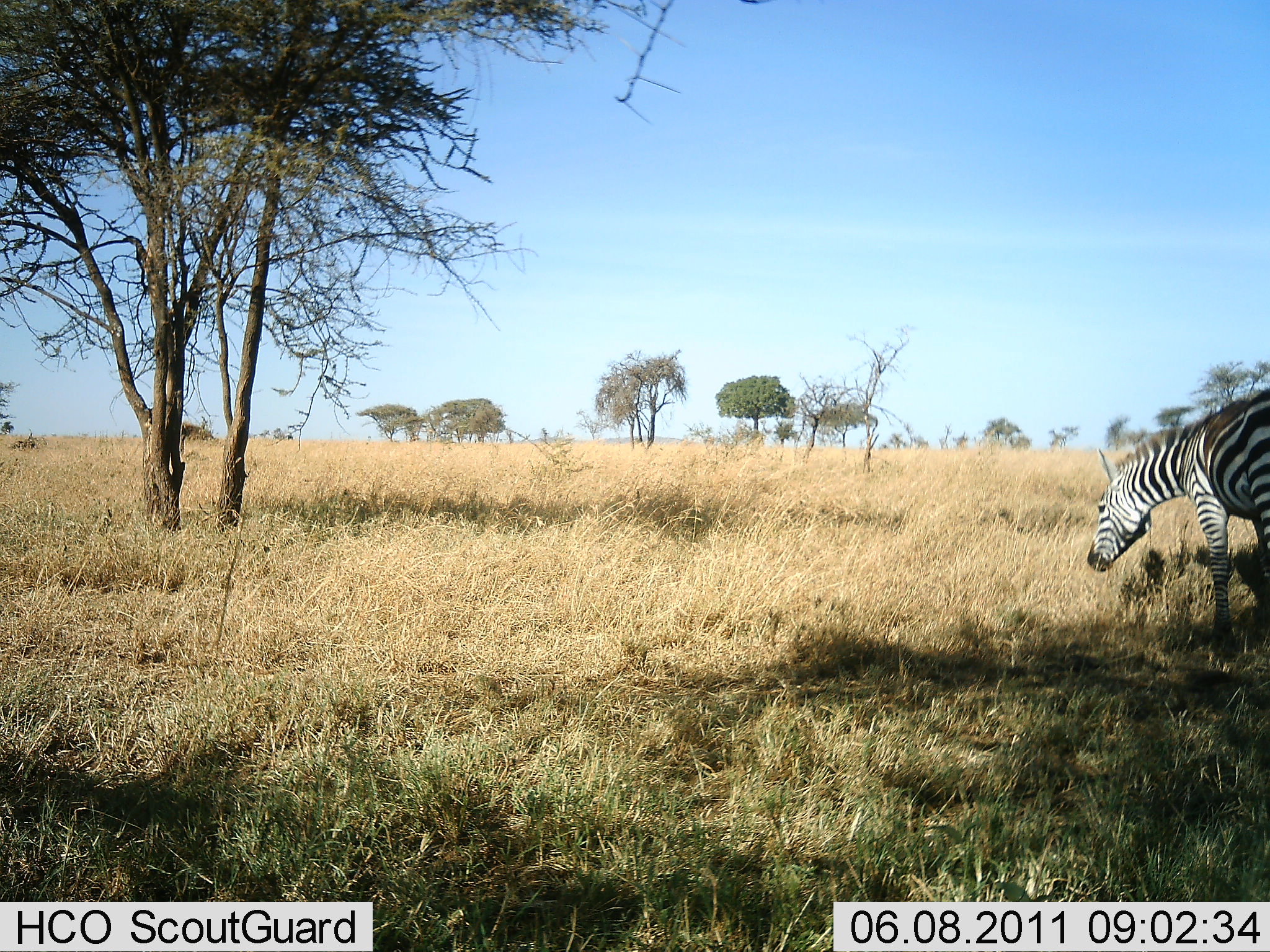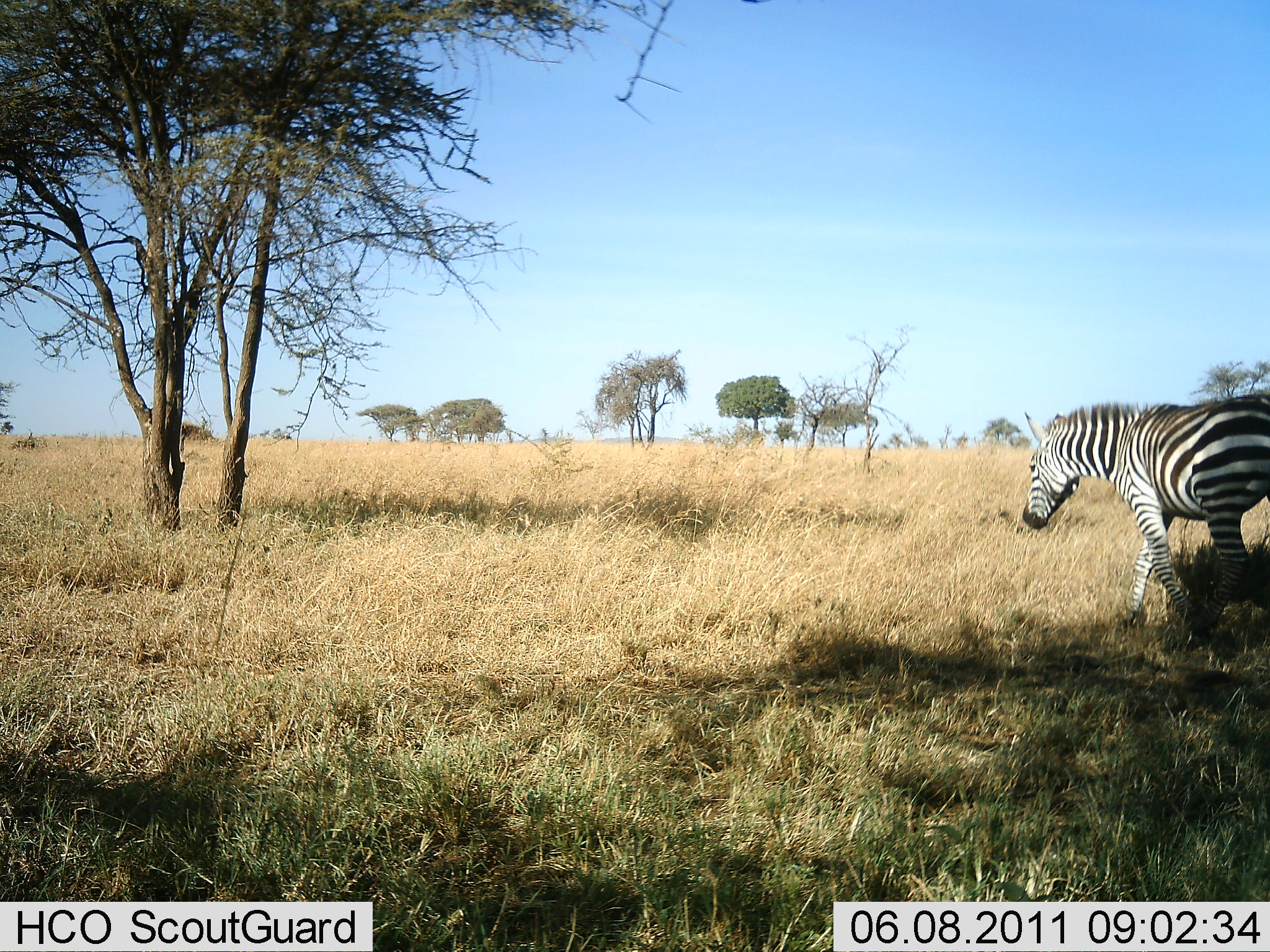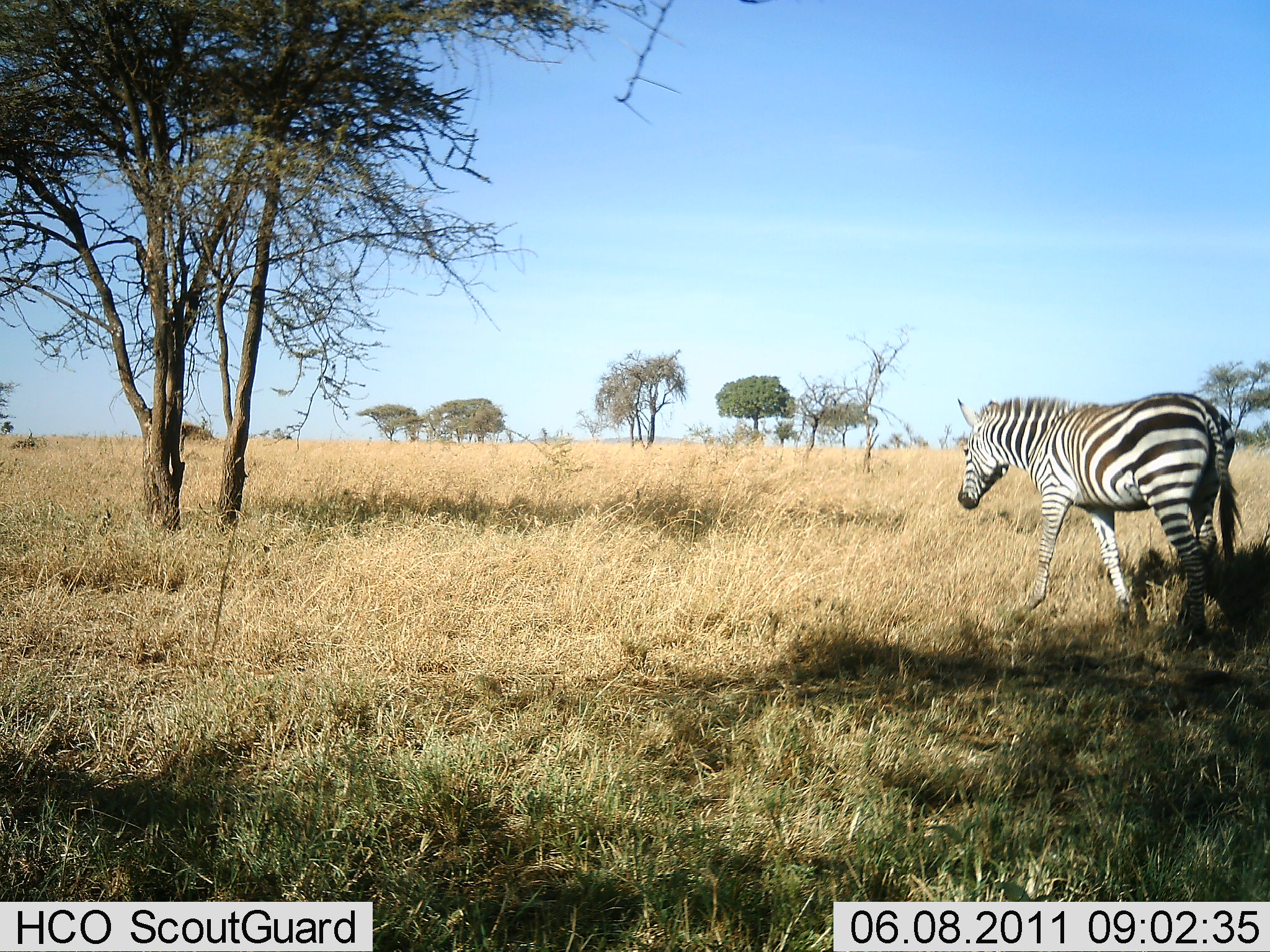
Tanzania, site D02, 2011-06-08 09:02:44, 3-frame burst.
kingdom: Animalia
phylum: Chordata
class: Mammalia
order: Perissodactyla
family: Equidae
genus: Equus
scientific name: Equus quagga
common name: plains zebra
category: zebra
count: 1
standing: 0%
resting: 0%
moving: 100%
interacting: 0%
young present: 0%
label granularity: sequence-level